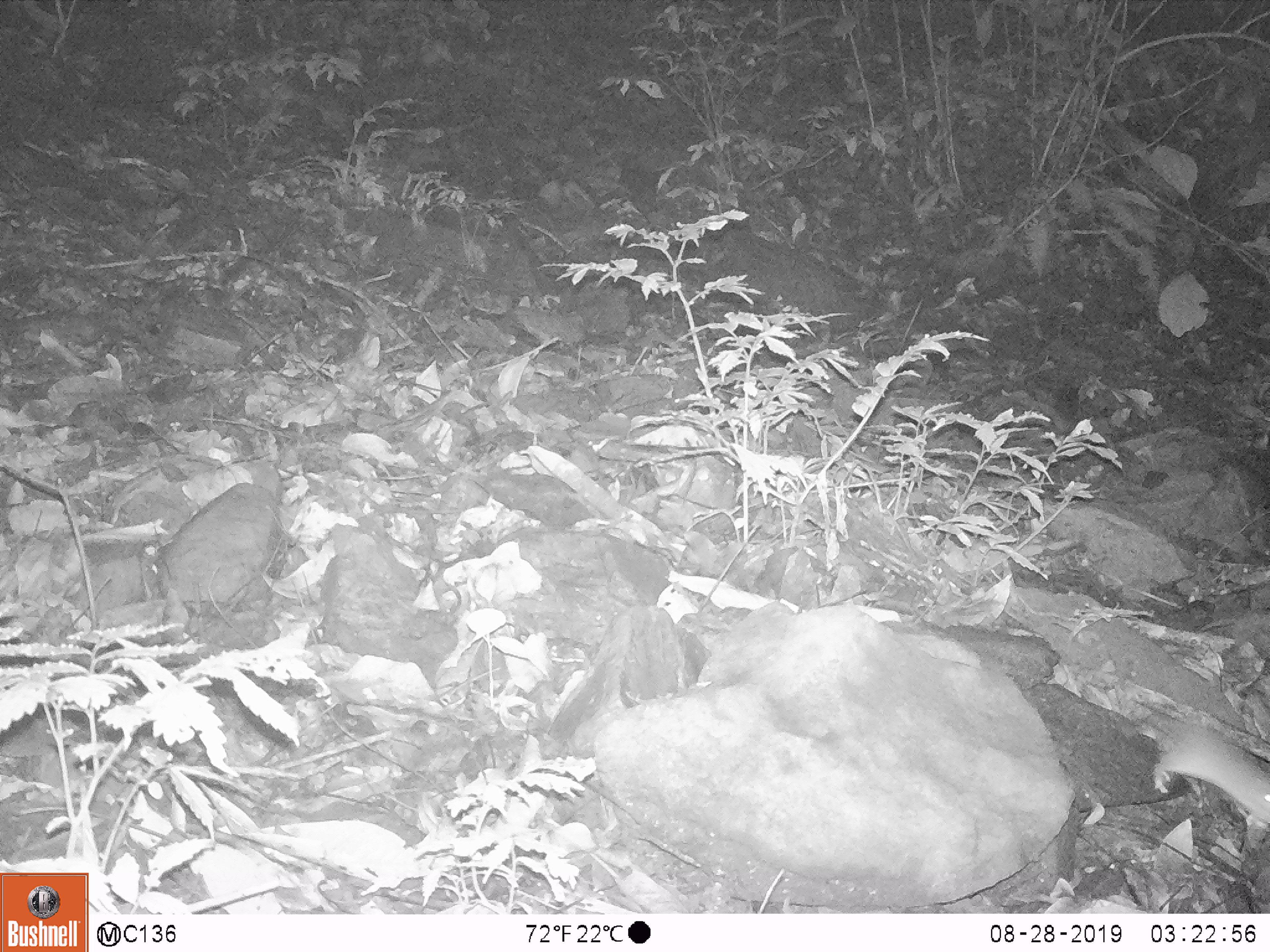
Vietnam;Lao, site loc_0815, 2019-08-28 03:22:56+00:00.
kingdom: Animalia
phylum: Chordata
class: Mammalia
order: Rodentia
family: Muridae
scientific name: Muridae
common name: old-world mice and rats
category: unidentified murid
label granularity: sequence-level